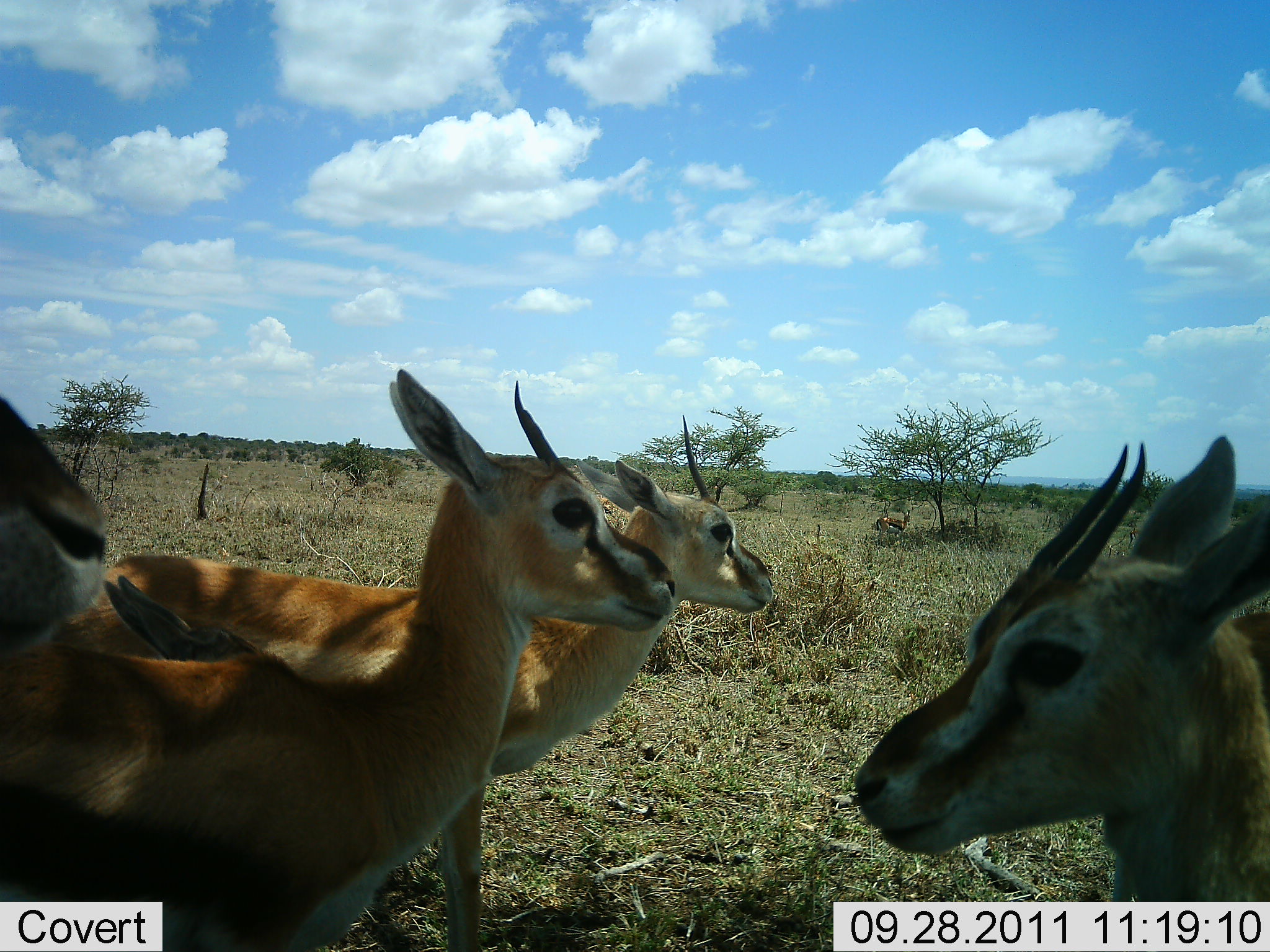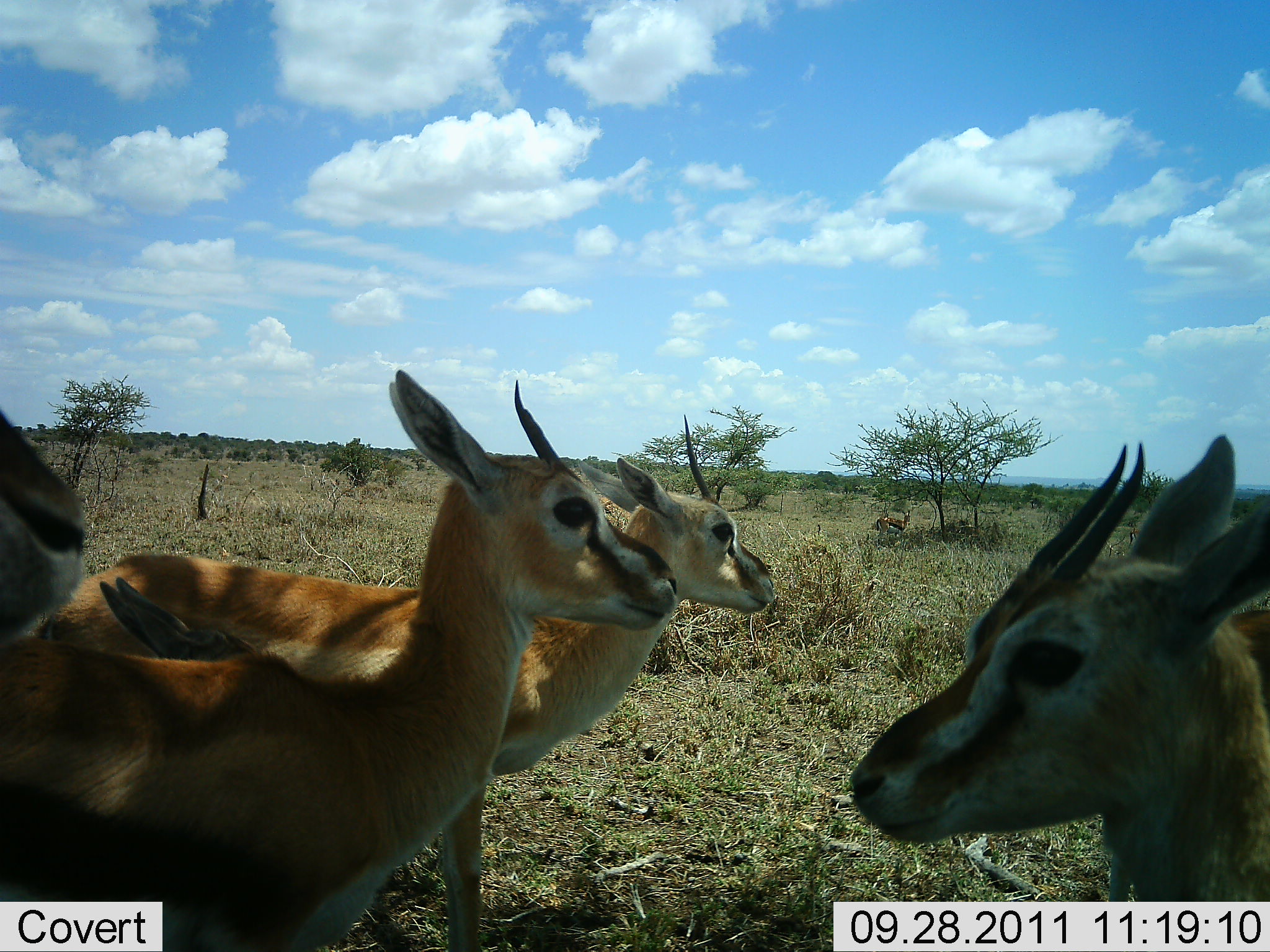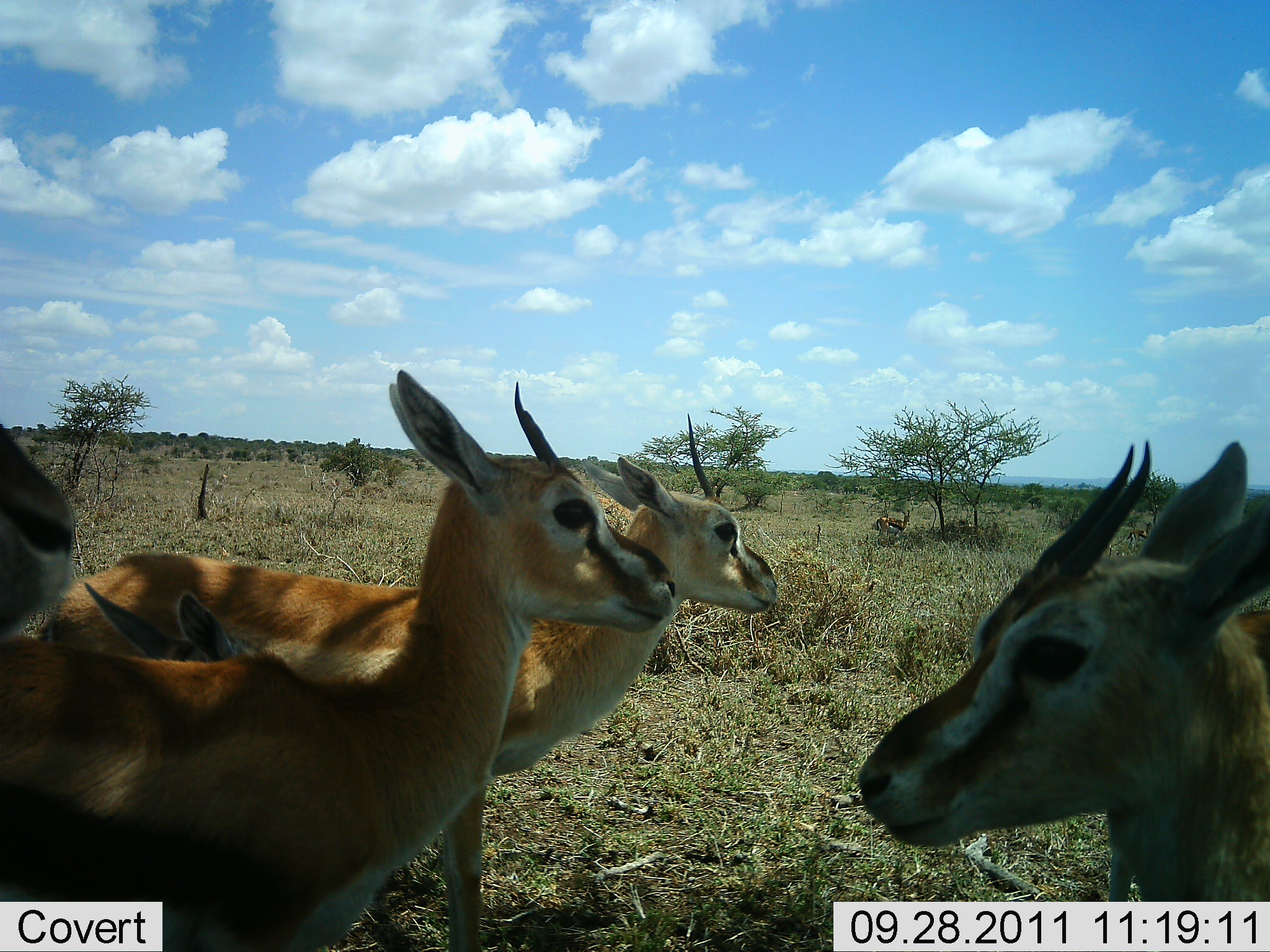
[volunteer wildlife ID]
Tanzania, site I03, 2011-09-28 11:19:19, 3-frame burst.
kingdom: Animalia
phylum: Chordata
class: Mammalia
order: Artiodactyla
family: Bovidae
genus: Eudorcas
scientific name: Eudorcas thomsonii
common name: thomson's gazelle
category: gazellethomsons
Gazellethomsons (thomson's gazelle) (Eudorcas thomsonii), count 5. Behavior (volunteer vote fractions): standing 91%, resting 0%, moving 9%, interacting 0%. Young present (vote fraction): 36%. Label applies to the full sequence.